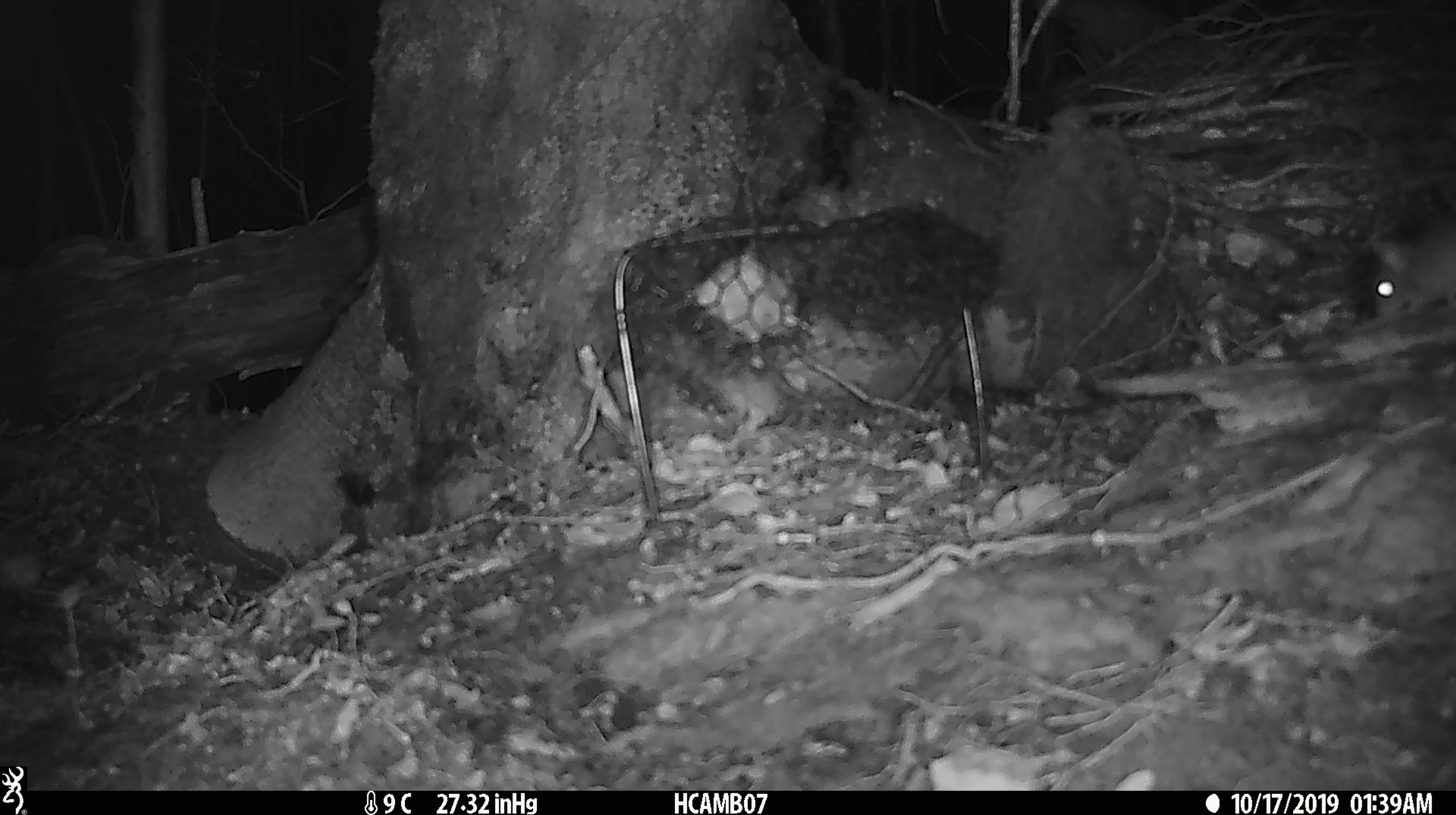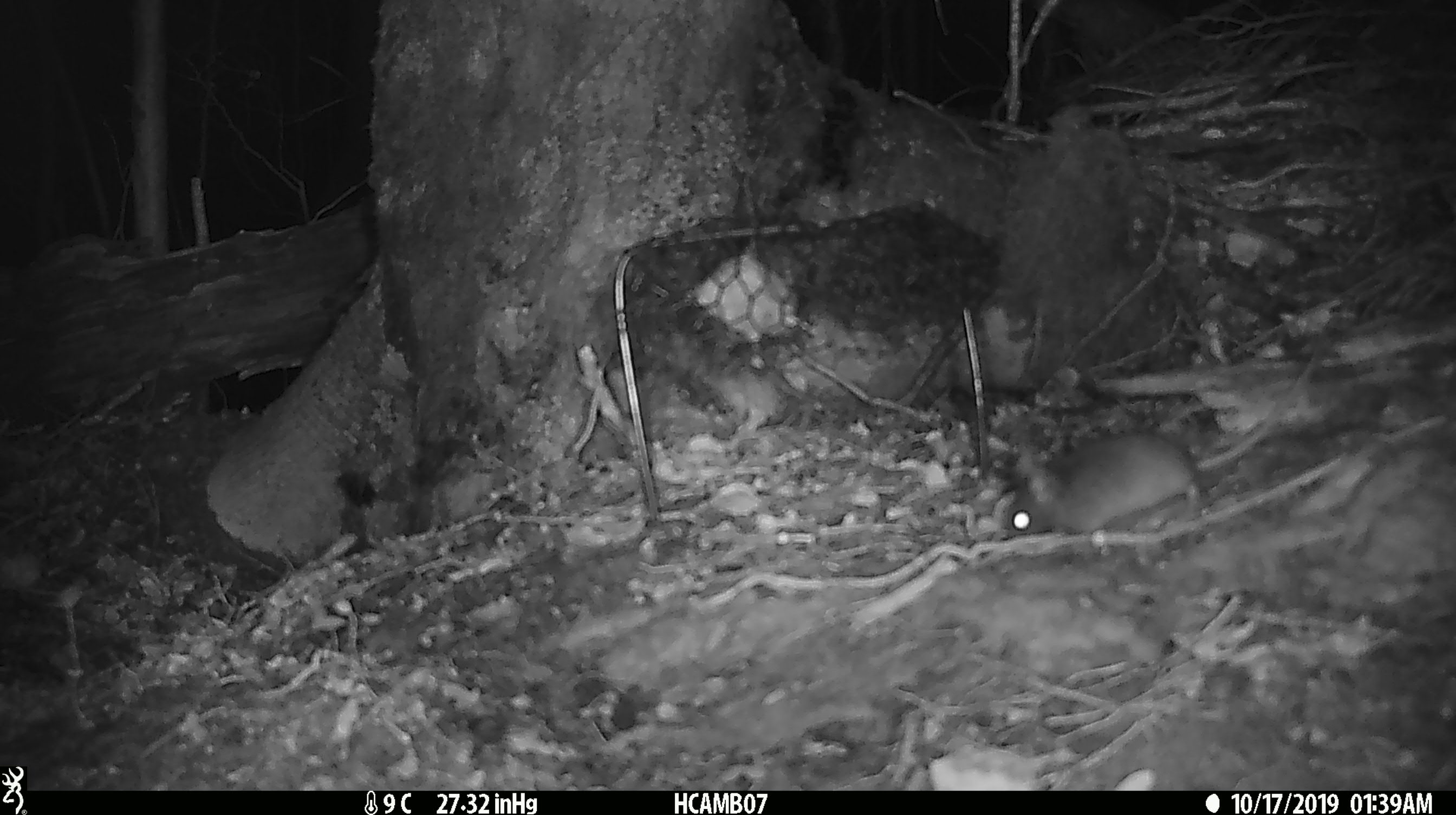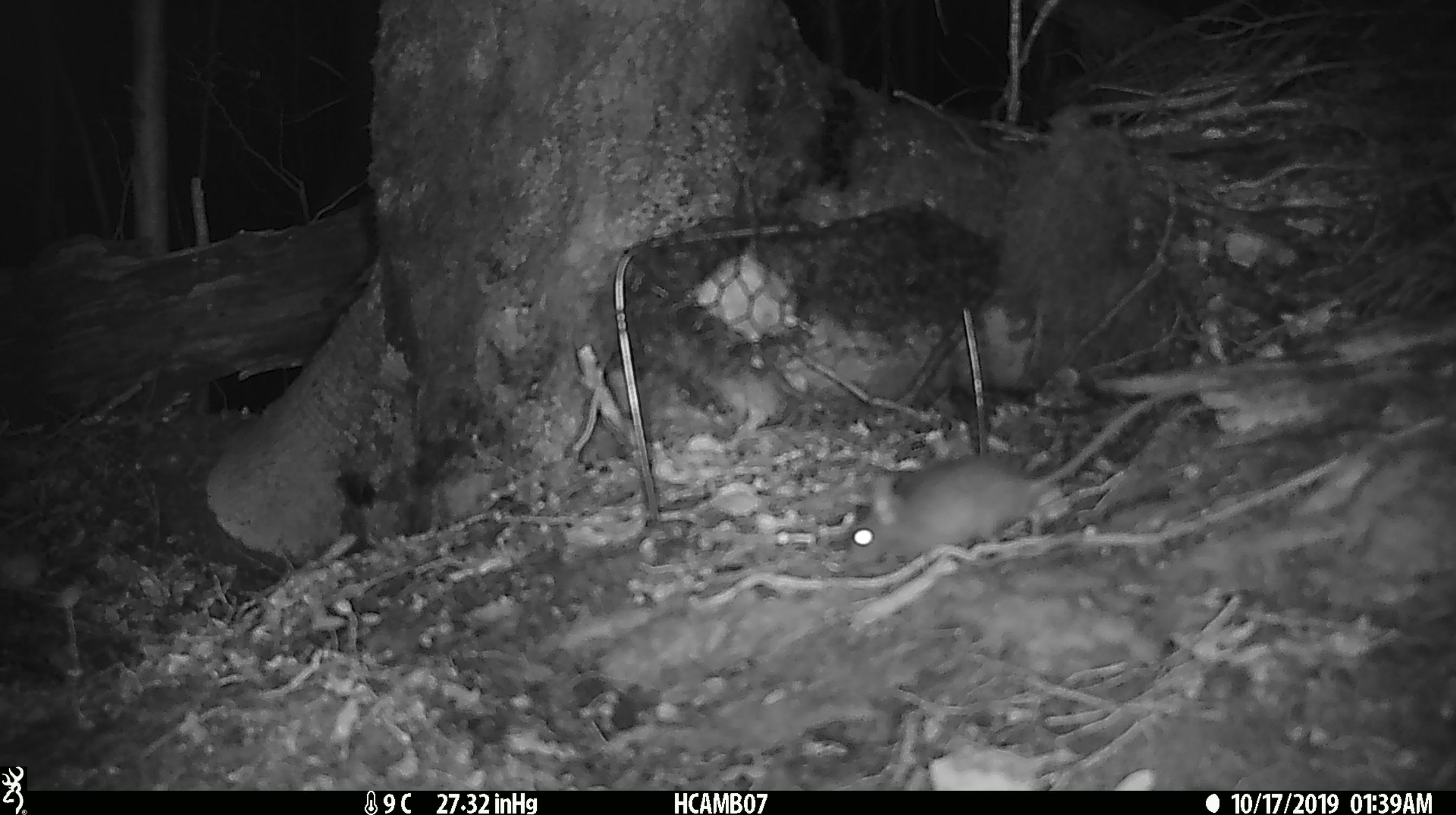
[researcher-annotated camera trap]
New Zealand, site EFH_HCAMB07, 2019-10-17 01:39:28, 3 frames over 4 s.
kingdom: Animalia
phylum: Chordata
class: Mammalia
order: Rodentia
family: Muridae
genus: Mus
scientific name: Mus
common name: mouse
Mouse (Mus).